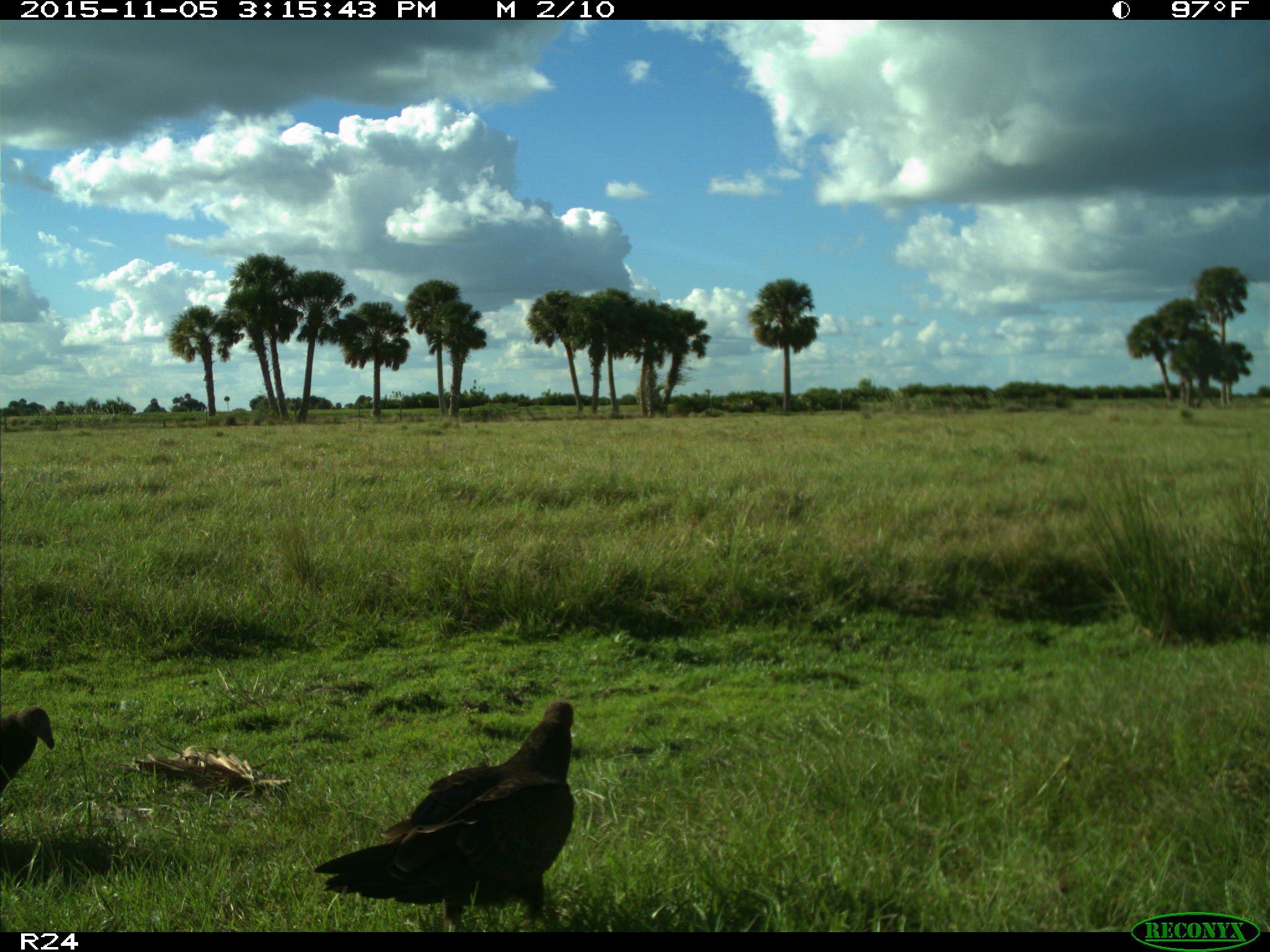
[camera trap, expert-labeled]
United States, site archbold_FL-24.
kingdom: Animalia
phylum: Chordata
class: Aves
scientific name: Aves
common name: birds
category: unidentified bird